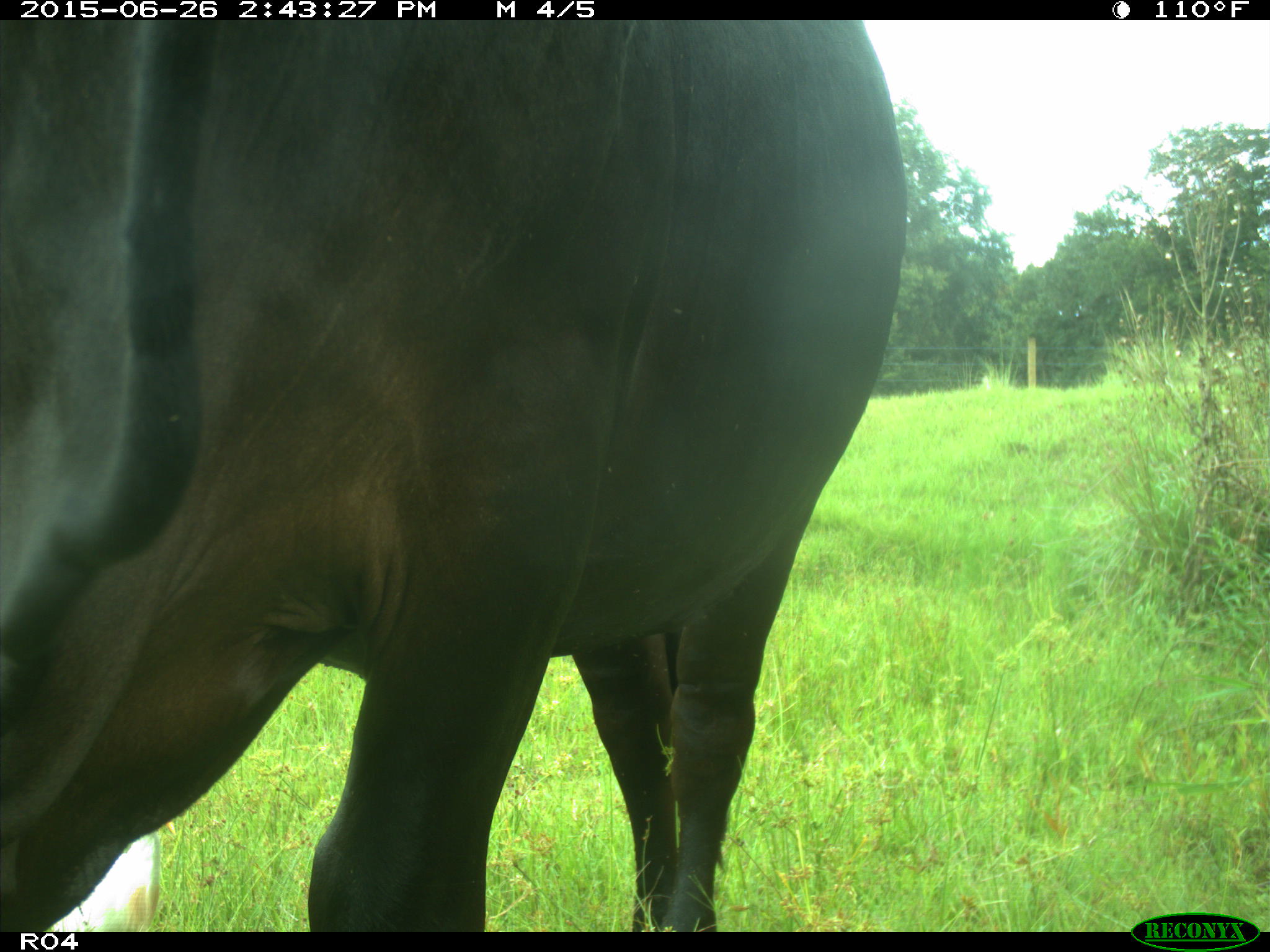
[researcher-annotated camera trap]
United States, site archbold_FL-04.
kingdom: Animalia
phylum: Chordata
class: Mammalia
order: Artiodactyla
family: Bovidae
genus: Bos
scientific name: Bos taurus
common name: domestic cow